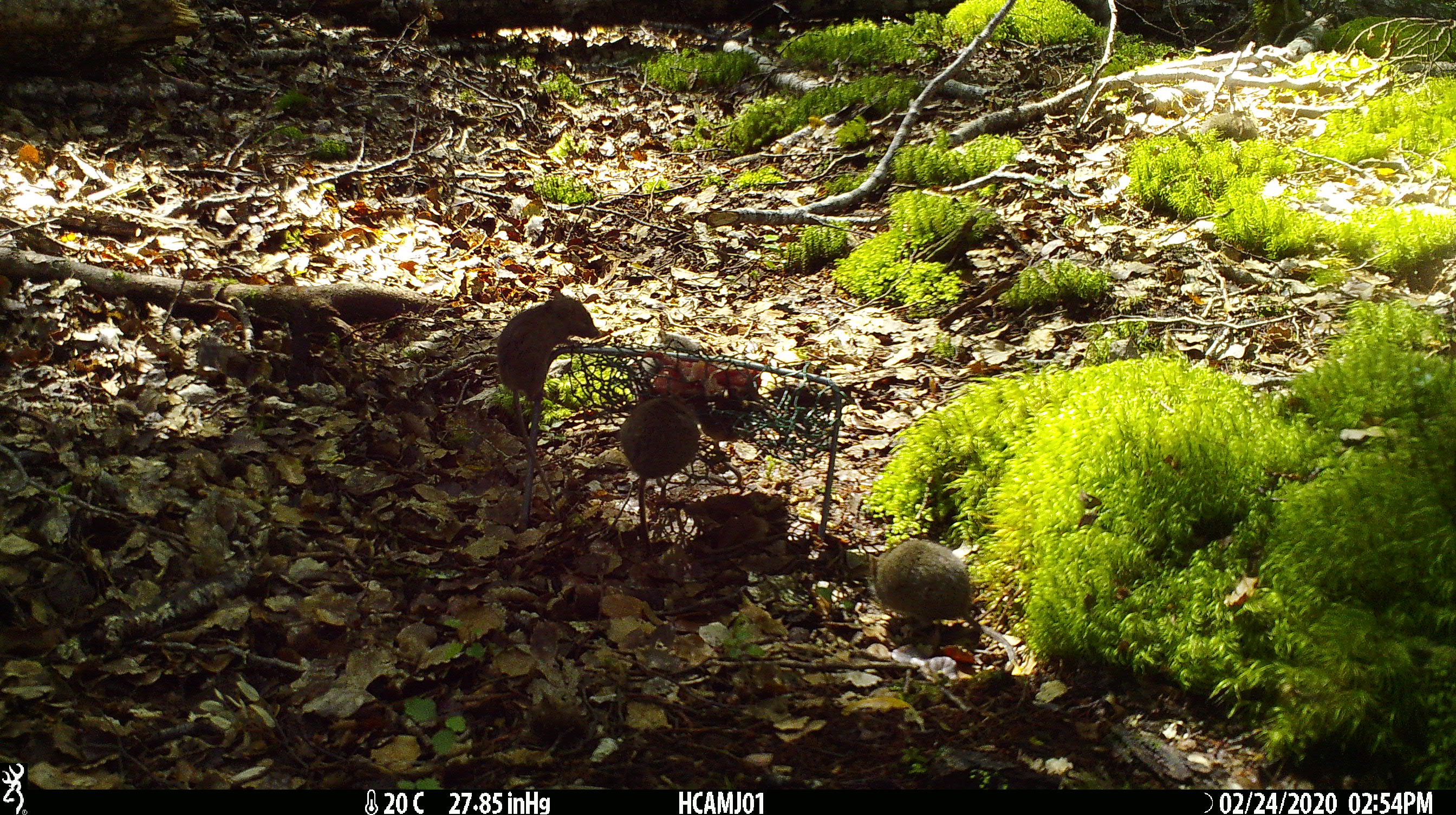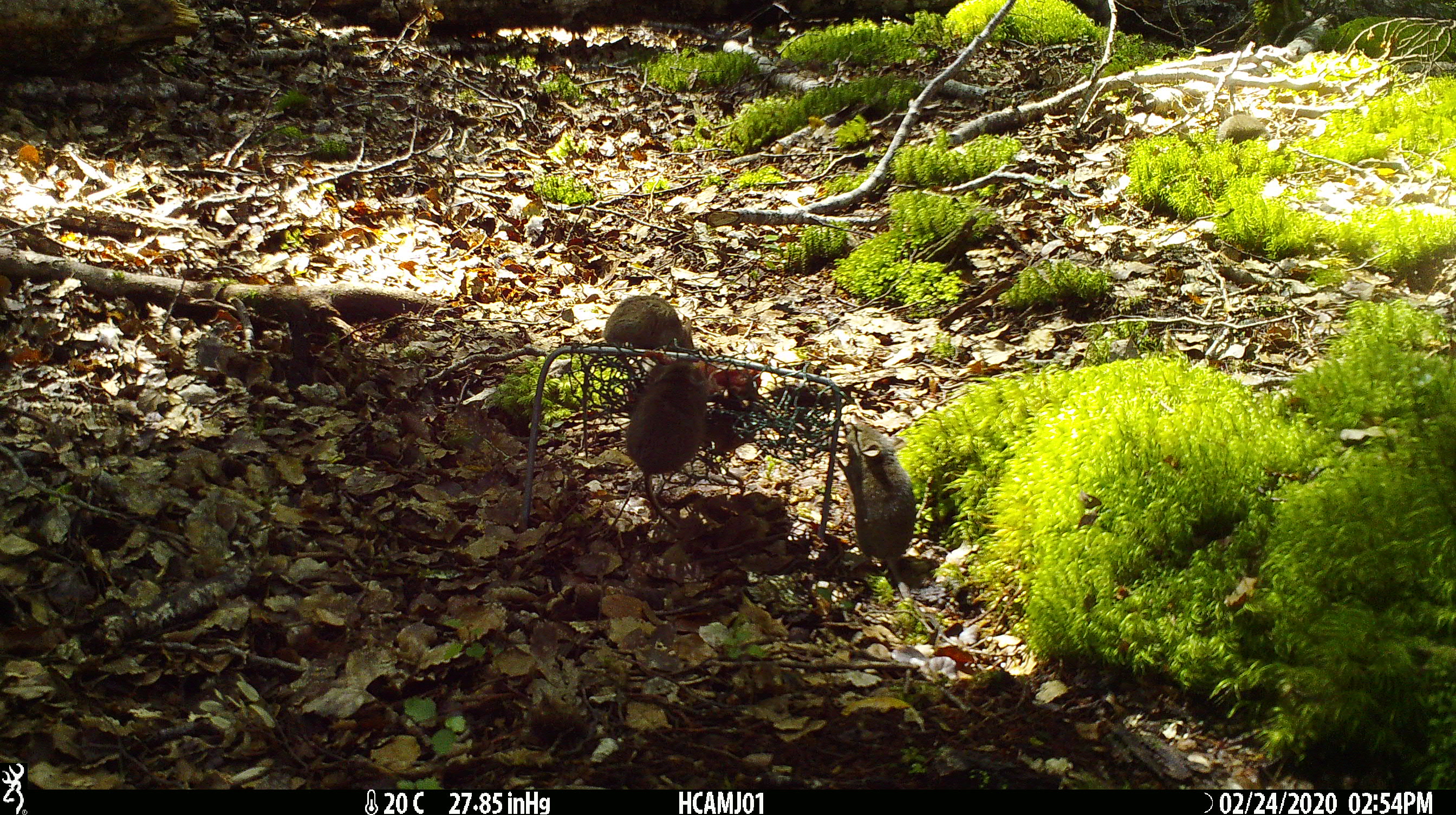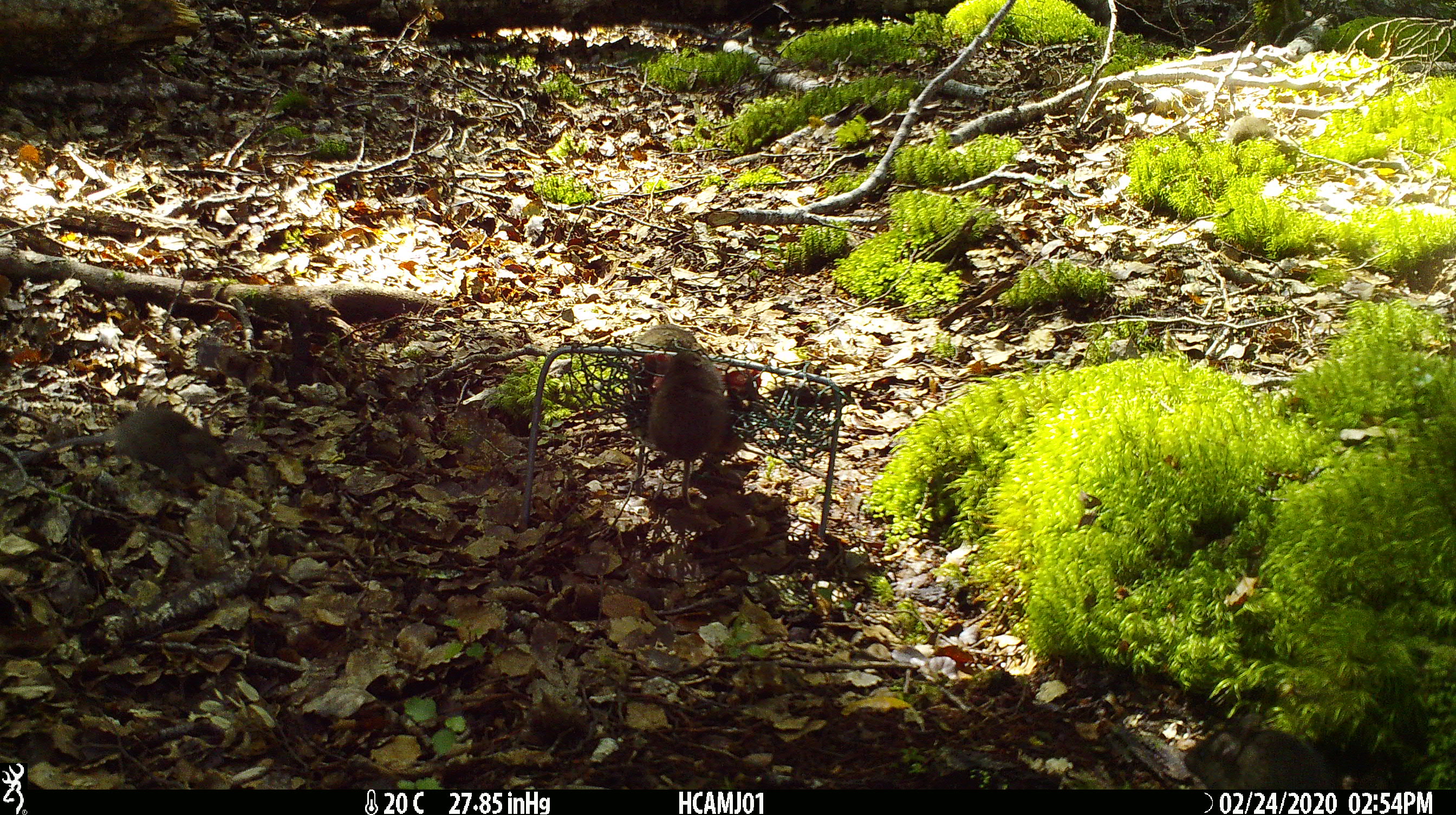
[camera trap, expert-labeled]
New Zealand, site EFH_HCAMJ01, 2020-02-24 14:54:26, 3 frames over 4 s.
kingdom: Animalia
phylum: Chordata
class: Mammalia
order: Rodentia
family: Muridae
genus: Mus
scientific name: Mus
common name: mouse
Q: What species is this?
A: Mouse (Mus).